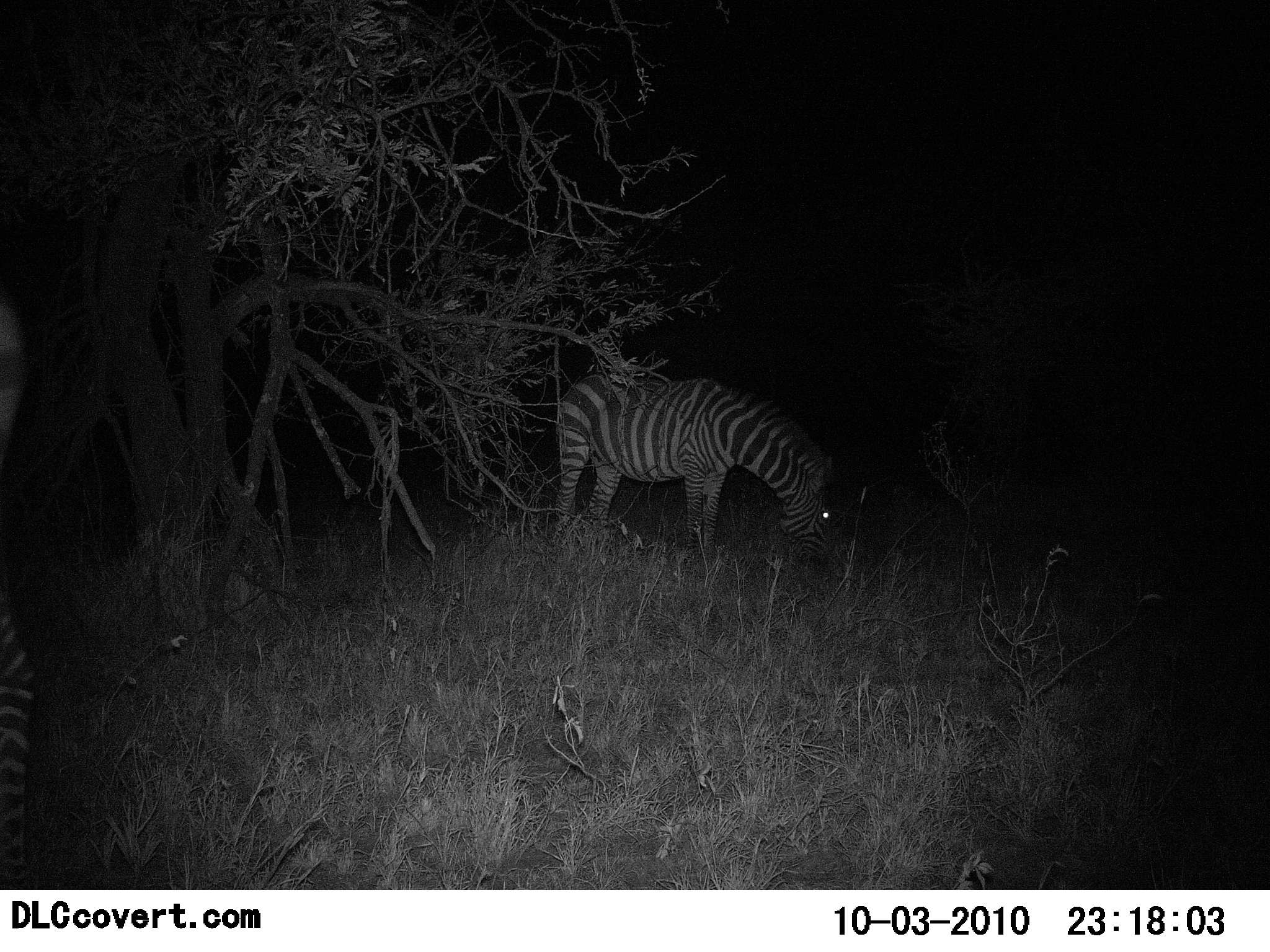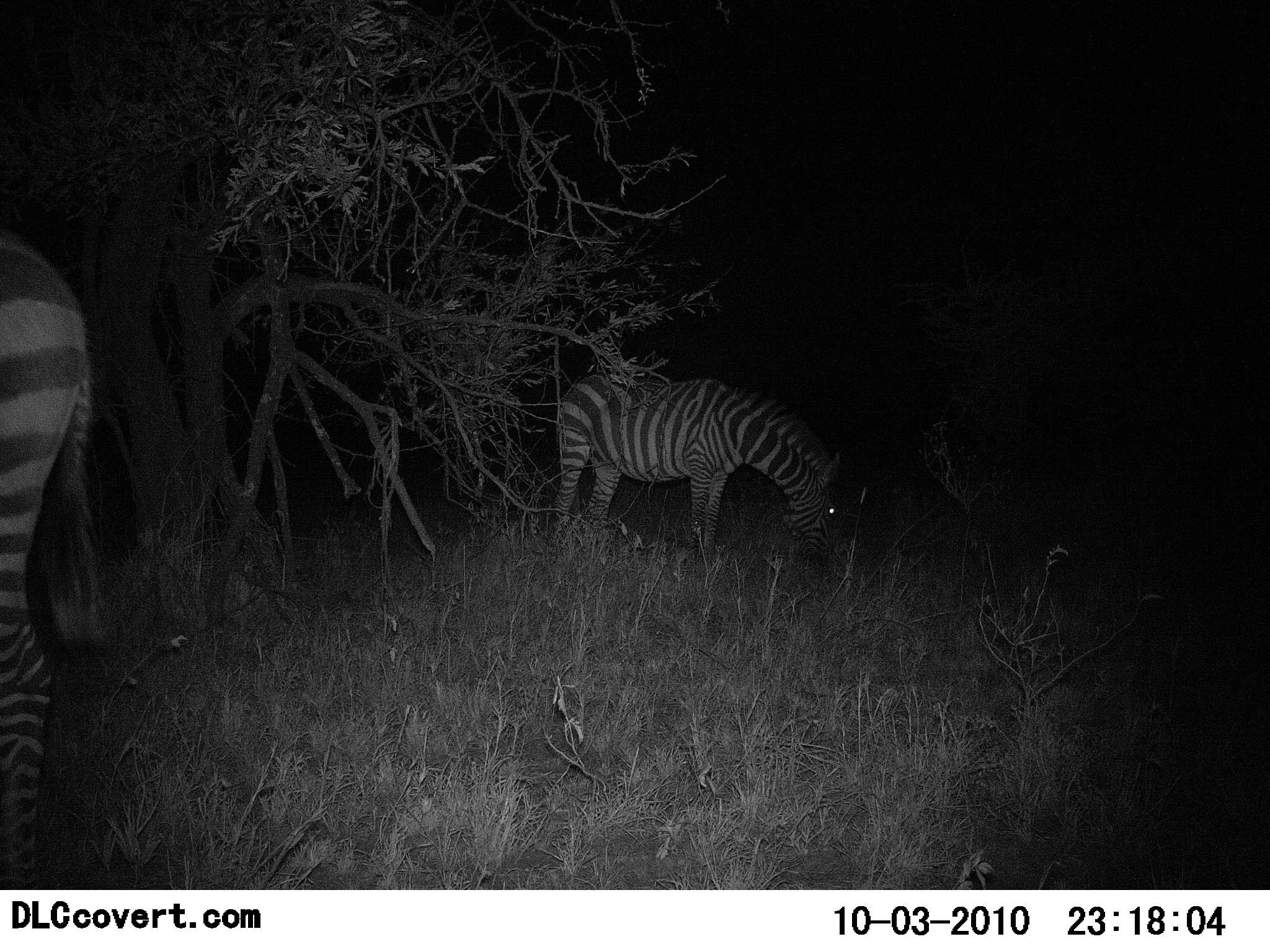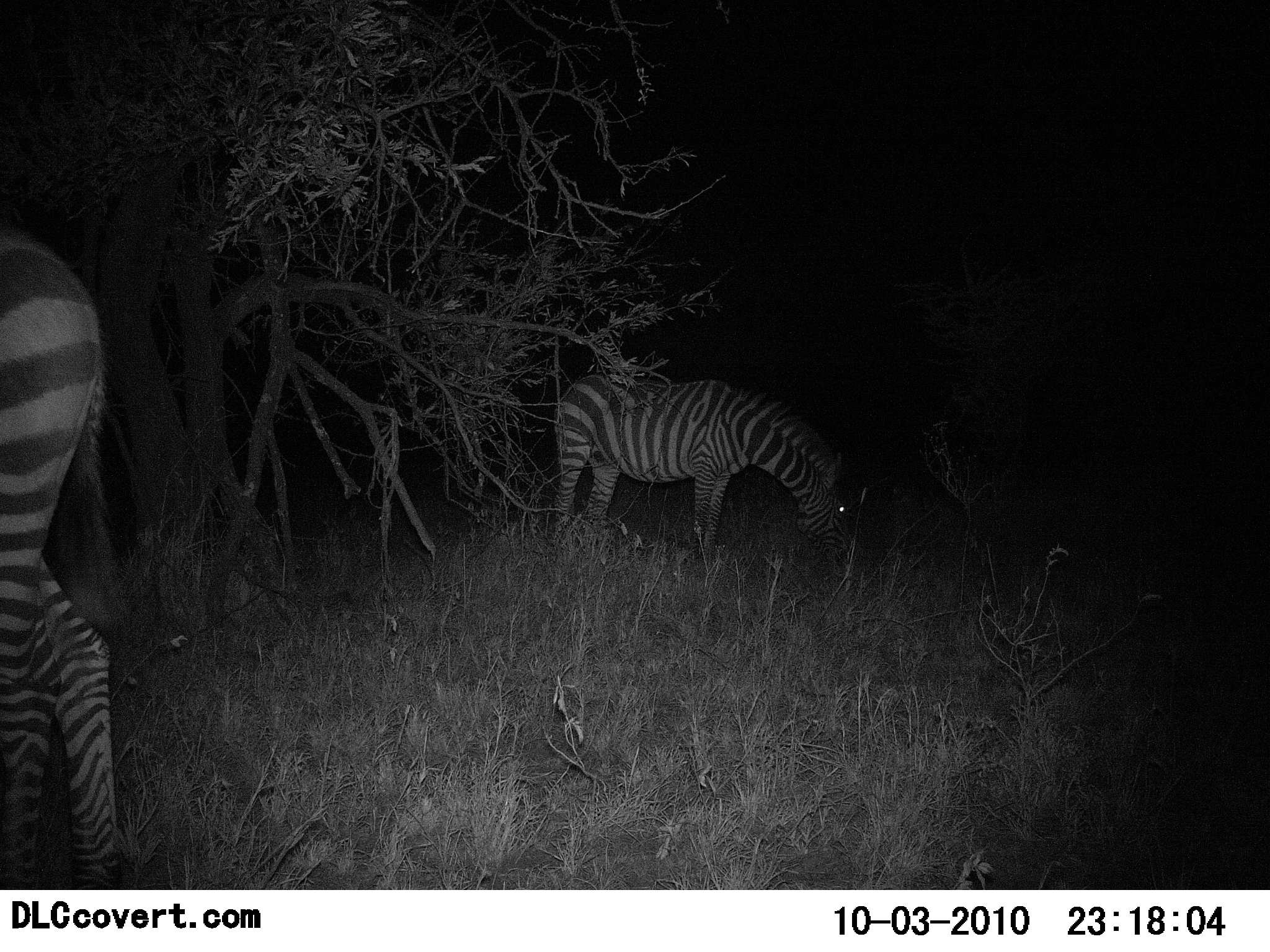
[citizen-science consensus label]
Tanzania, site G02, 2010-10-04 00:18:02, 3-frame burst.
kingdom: Animalia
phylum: Chordata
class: Mammalia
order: Perissodactyla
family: Equidae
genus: Equus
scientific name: Equus quagga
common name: plains zebra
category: zebra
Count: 2.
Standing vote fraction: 21%.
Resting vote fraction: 7%.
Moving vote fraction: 14%.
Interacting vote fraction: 0%.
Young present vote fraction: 0%.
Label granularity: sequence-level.